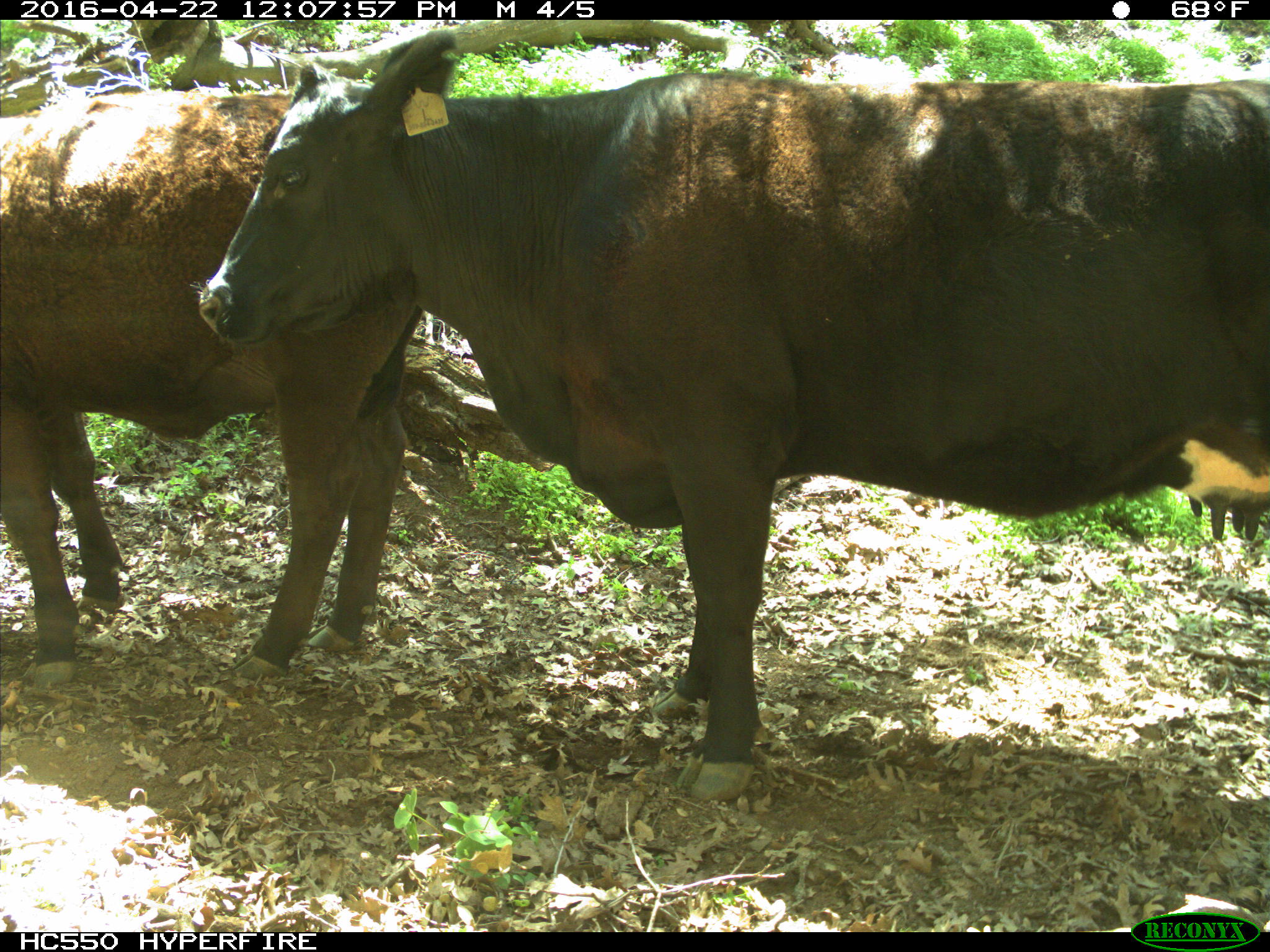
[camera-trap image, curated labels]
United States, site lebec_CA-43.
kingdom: Animalia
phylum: Chordata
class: Mammalia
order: Artiodactyla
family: Bovidae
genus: Bos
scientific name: Bos taurus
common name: domestic cow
Bos taurus (domestic cow).